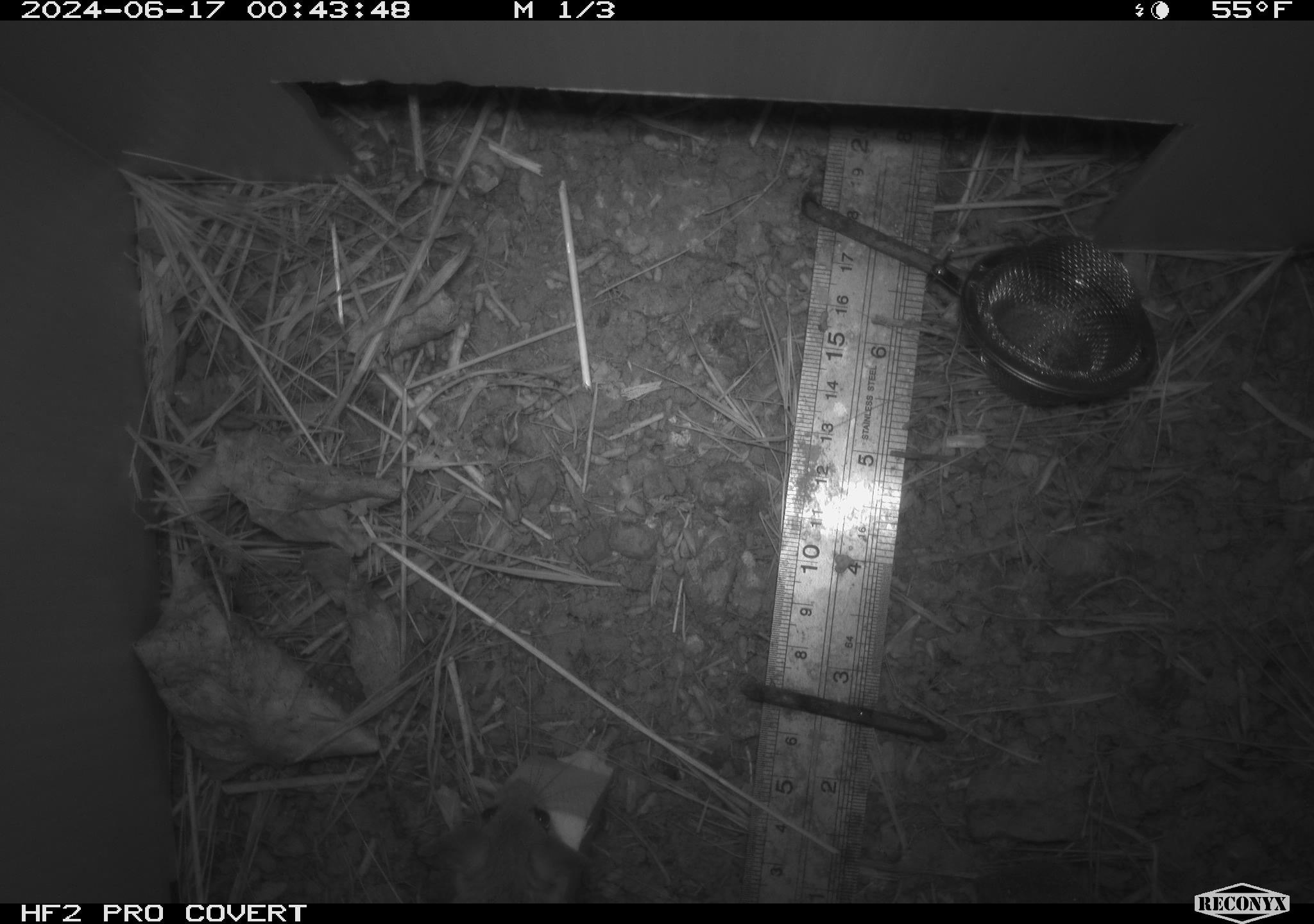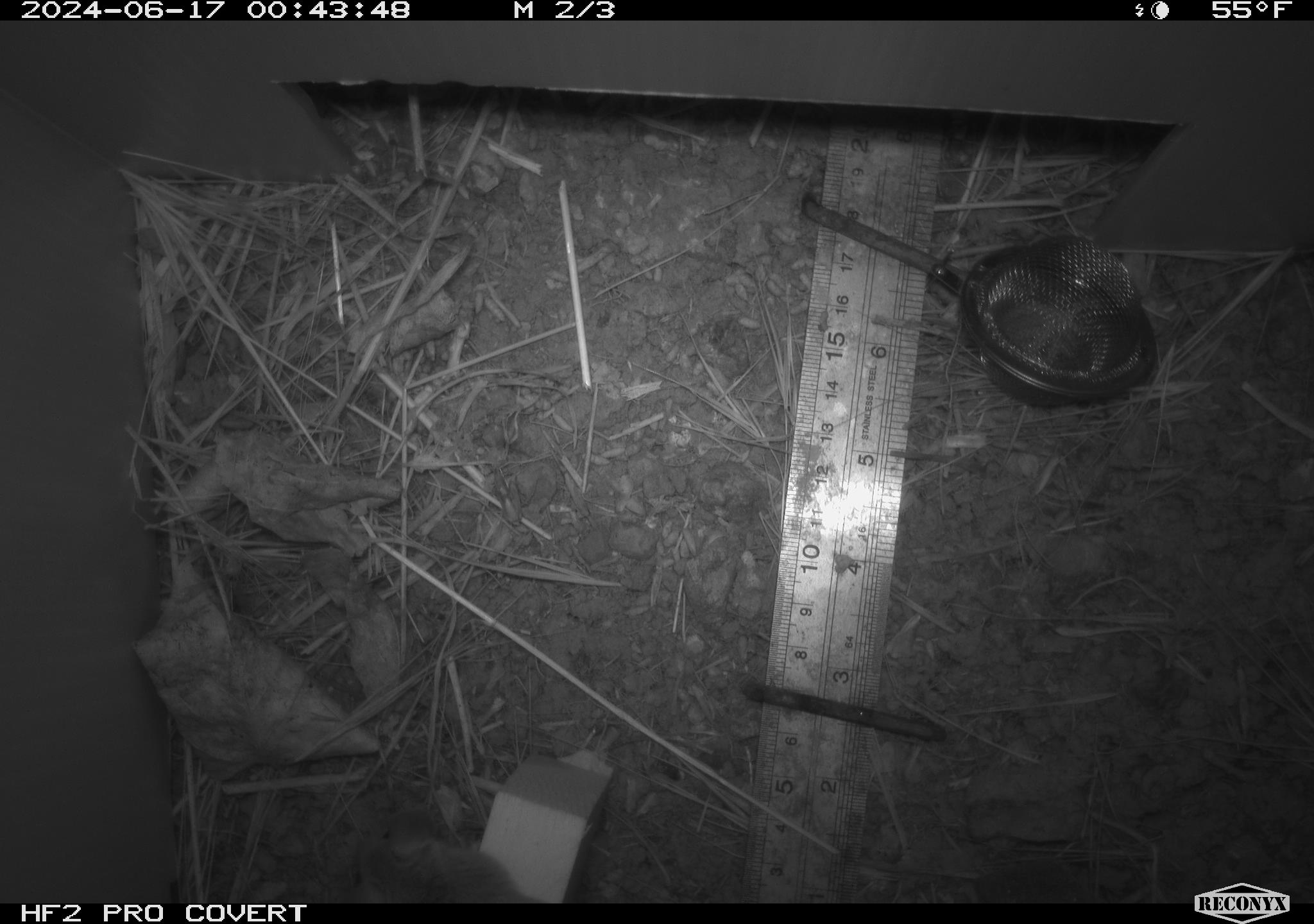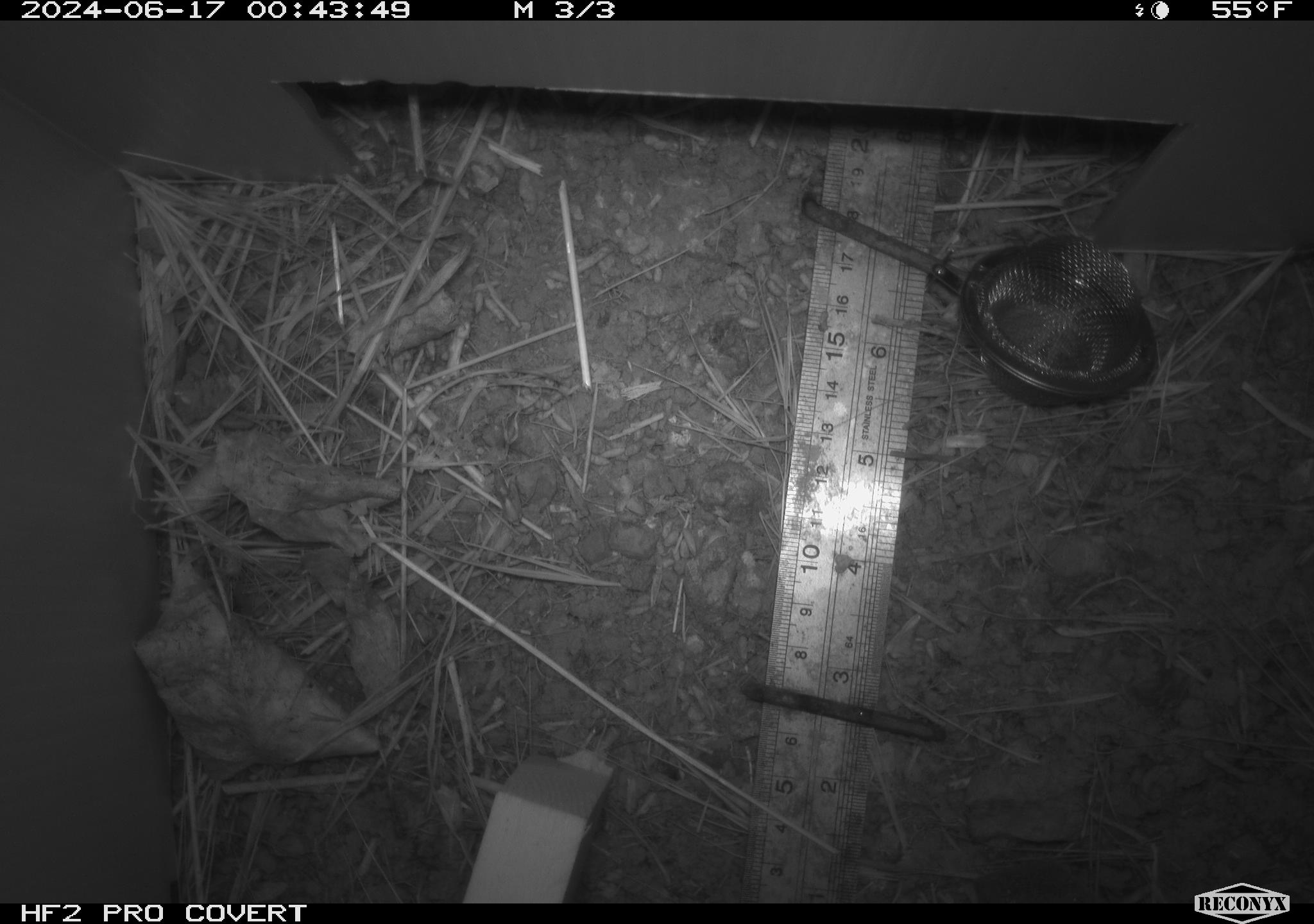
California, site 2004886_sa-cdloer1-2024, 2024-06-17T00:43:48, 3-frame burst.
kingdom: Animalia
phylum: Chordata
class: Mammalia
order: Rodentia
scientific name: Rodentia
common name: mouse species